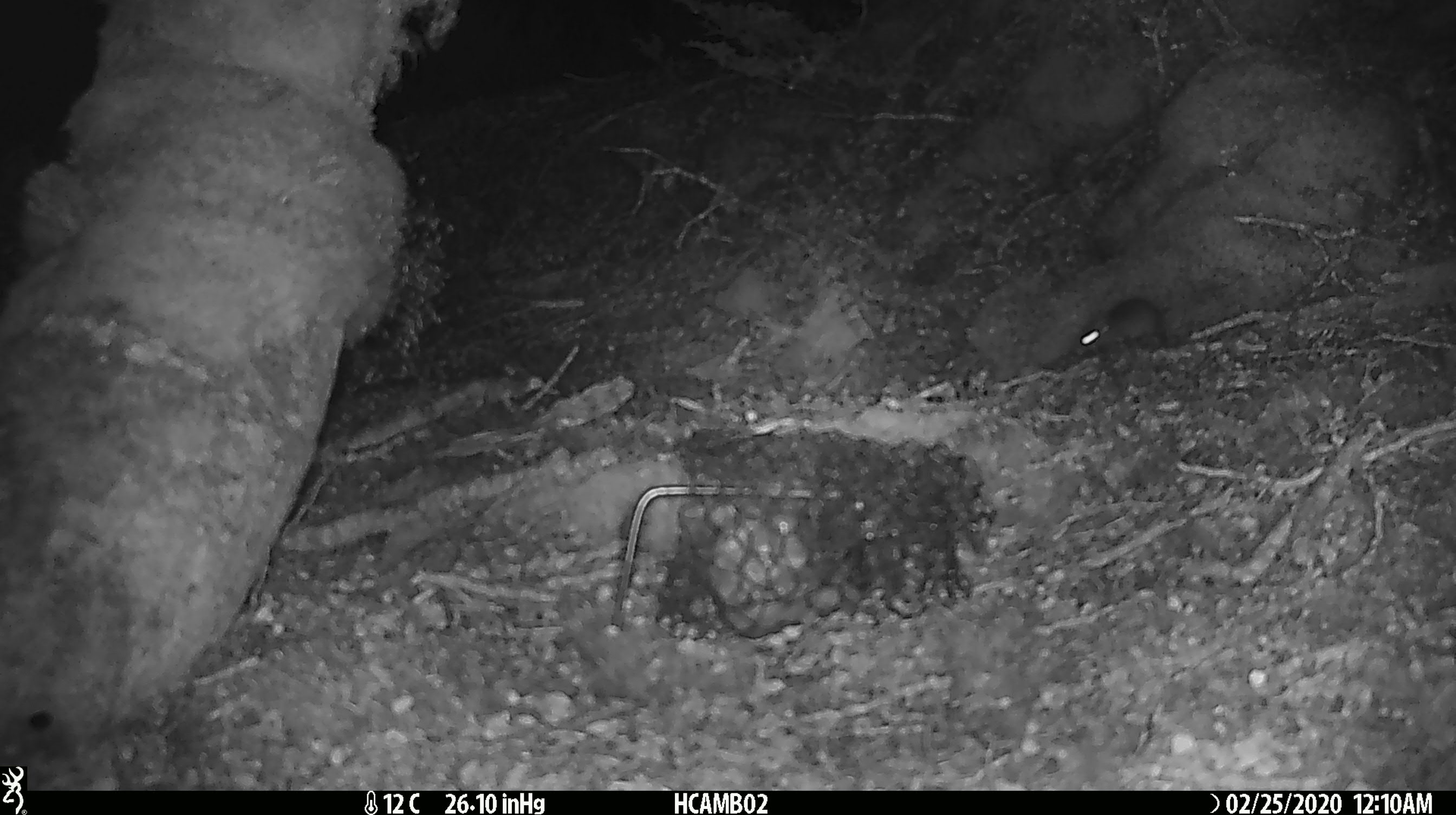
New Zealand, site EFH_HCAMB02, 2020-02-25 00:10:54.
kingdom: Animalia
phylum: Chordata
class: Mammalia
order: Rodentia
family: Muridae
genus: Mus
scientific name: Mus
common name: mouse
Mouse (Mus).